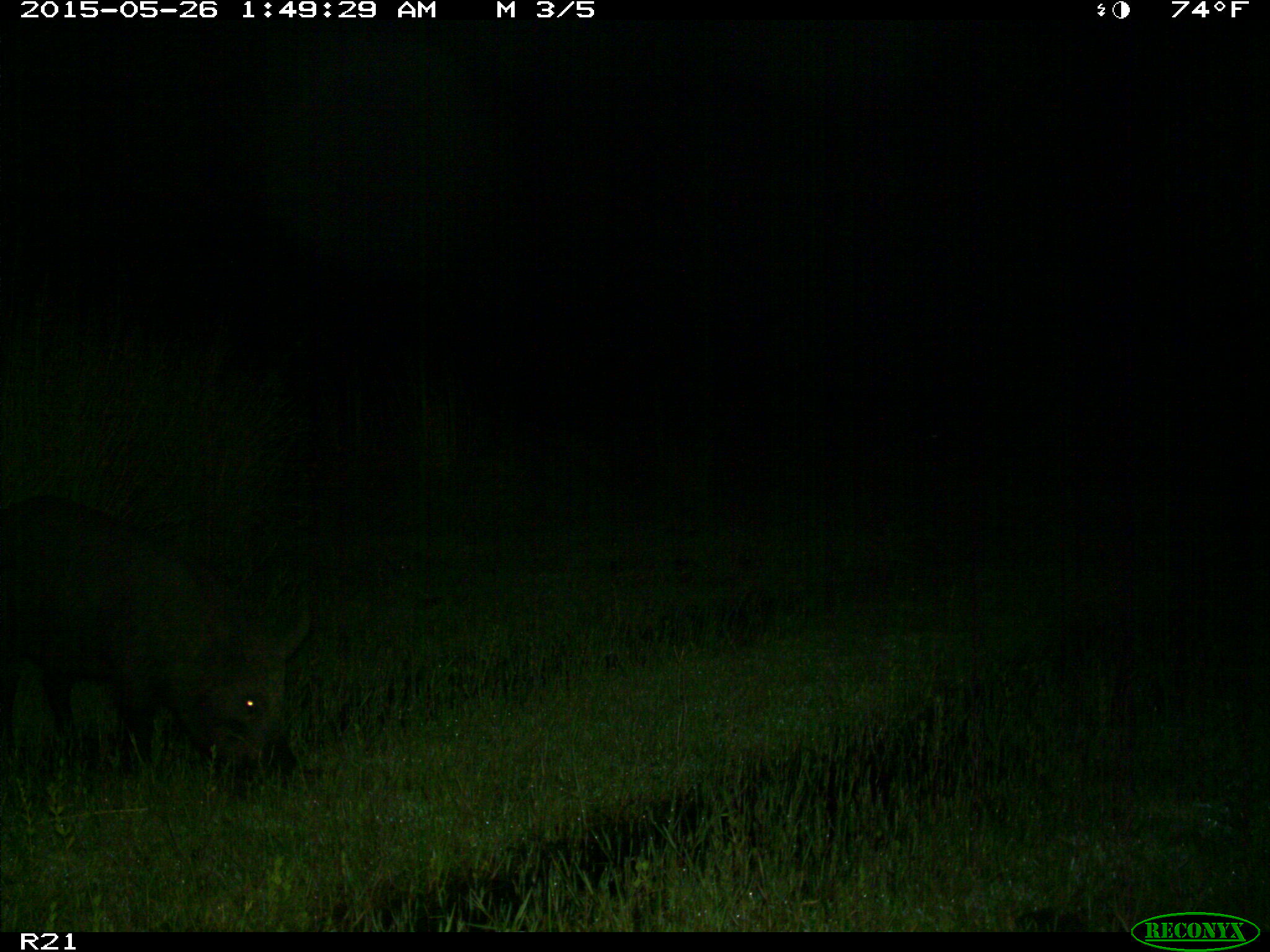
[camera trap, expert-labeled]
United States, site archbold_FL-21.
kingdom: Animalia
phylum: Chordata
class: Mammalia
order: Artiodactyla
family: Suidae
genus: Sus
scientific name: Sus scrofa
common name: wild boar